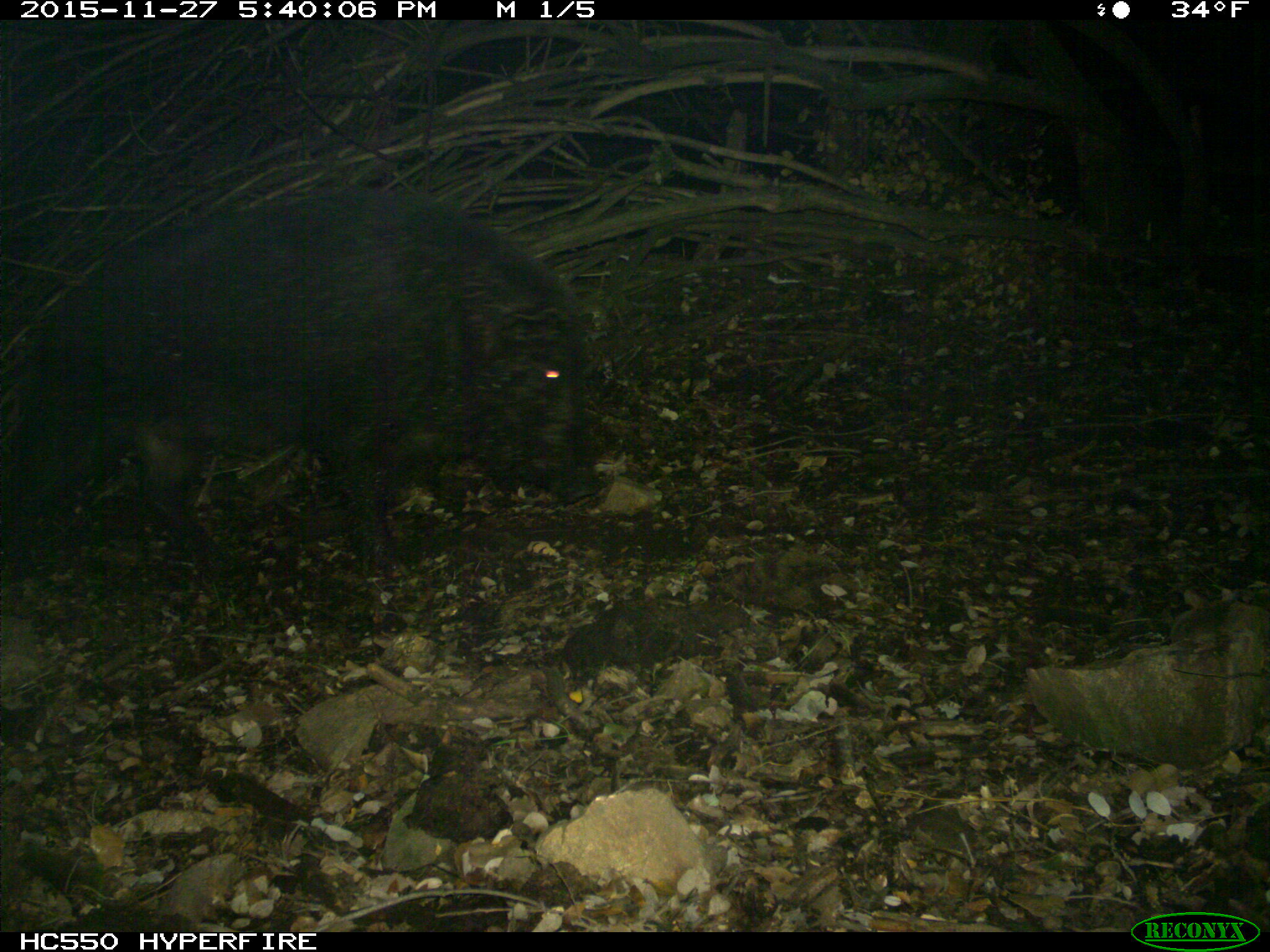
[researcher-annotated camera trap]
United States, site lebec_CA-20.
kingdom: Animalia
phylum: Chordata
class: Mammalia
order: Artiodactyla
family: Suidae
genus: Sus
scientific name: Sus scrofa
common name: wild boar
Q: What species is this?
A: Sus scrofa (wild boar).